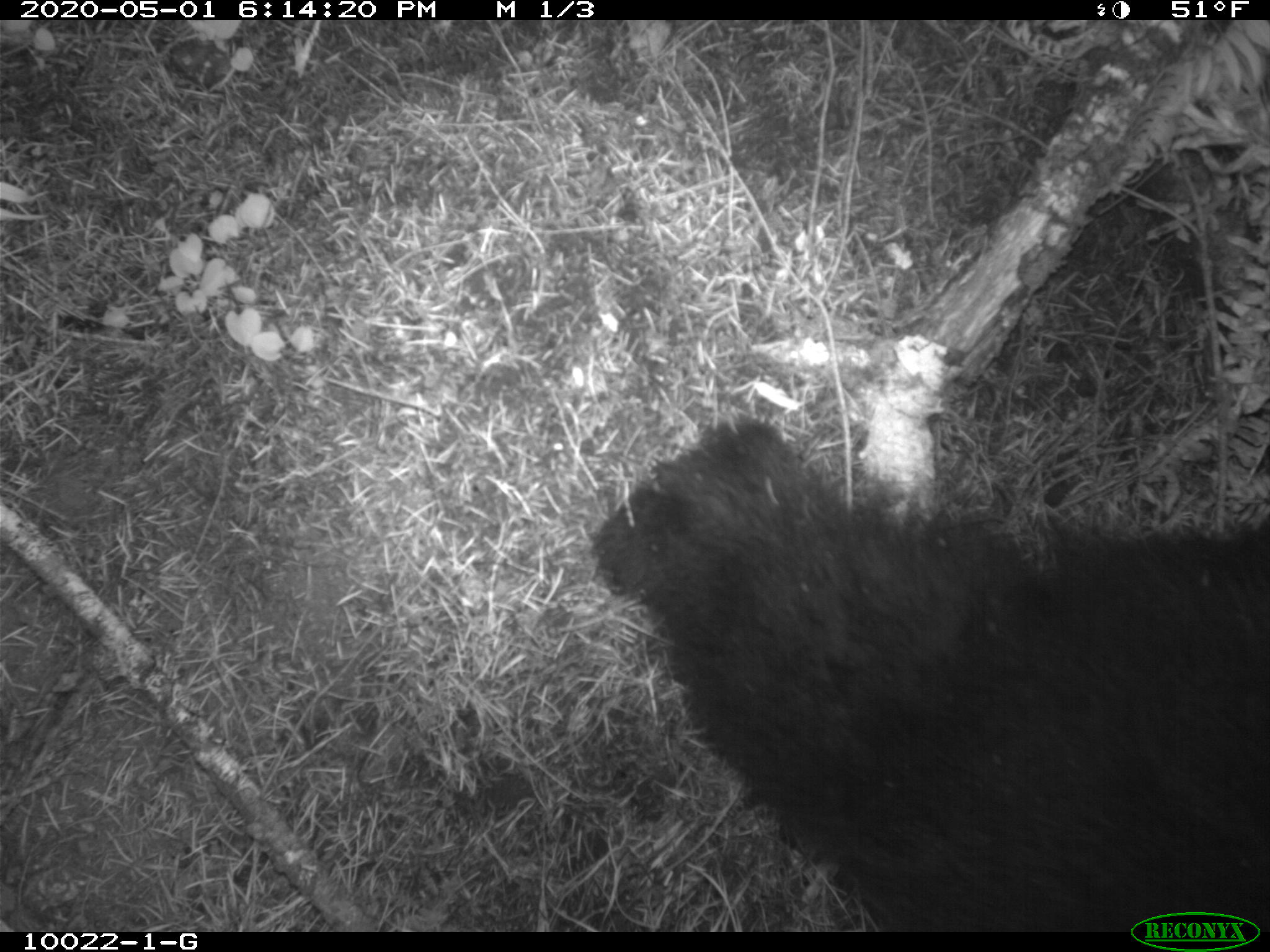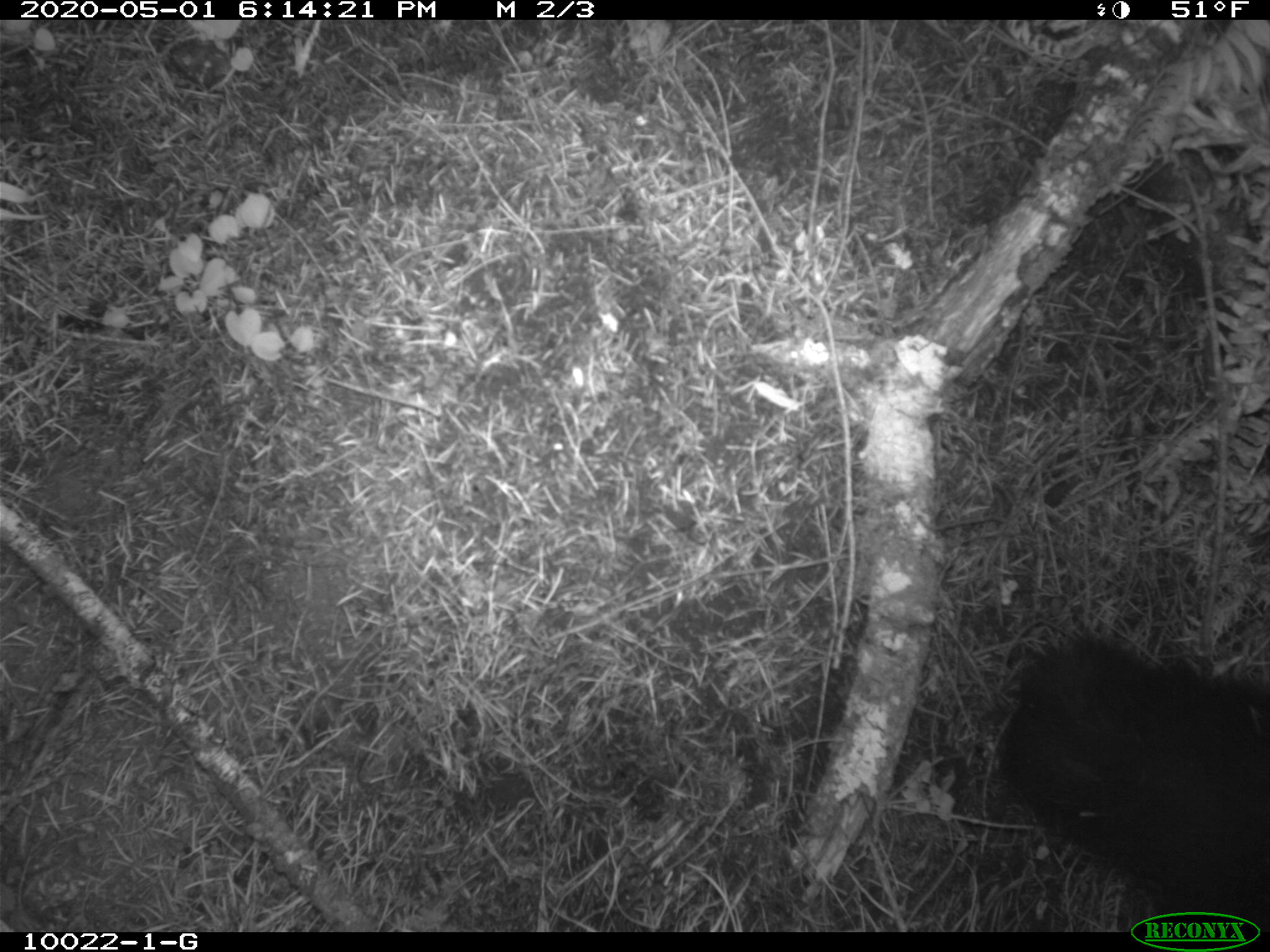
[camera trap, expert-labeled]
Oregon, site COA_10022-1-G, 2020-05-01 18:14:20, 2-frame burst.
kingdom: Animalia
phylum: Chordata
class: Mammalia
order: Carnivora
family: Ursidae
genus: Ursus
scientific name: Ursus americanus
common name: american black bear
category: black bear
Black bear (american black bear) (Ursus americanus).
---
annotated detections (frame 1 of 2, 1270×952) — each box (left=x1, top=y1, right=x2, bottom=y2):
black bear: (left=592, top=423, right=1266, bottom=904)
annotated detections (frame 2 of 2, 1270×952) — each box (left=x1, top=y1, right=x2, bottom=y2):
black bear: (left=996, top=636, right=1261, bottom=901)